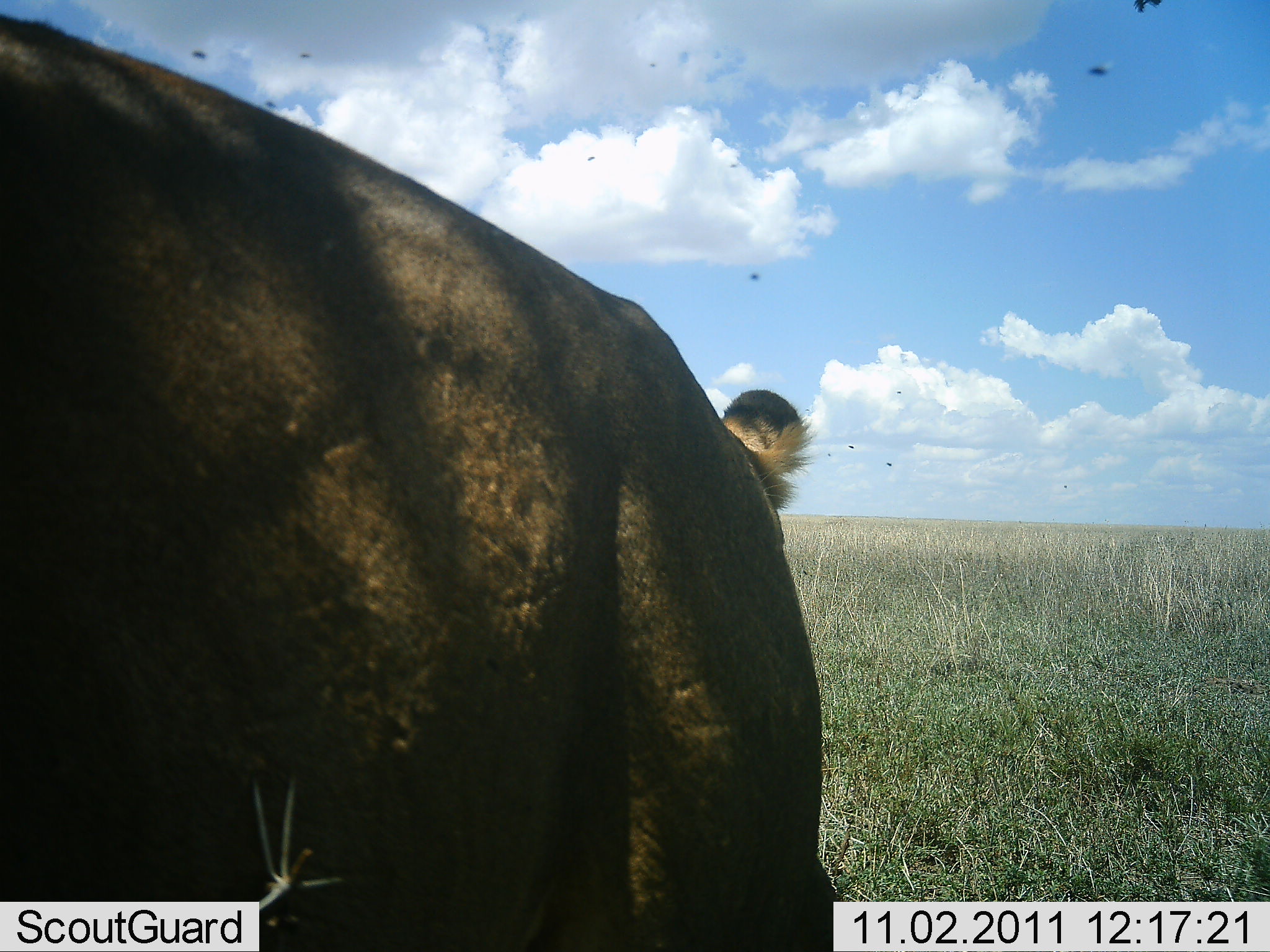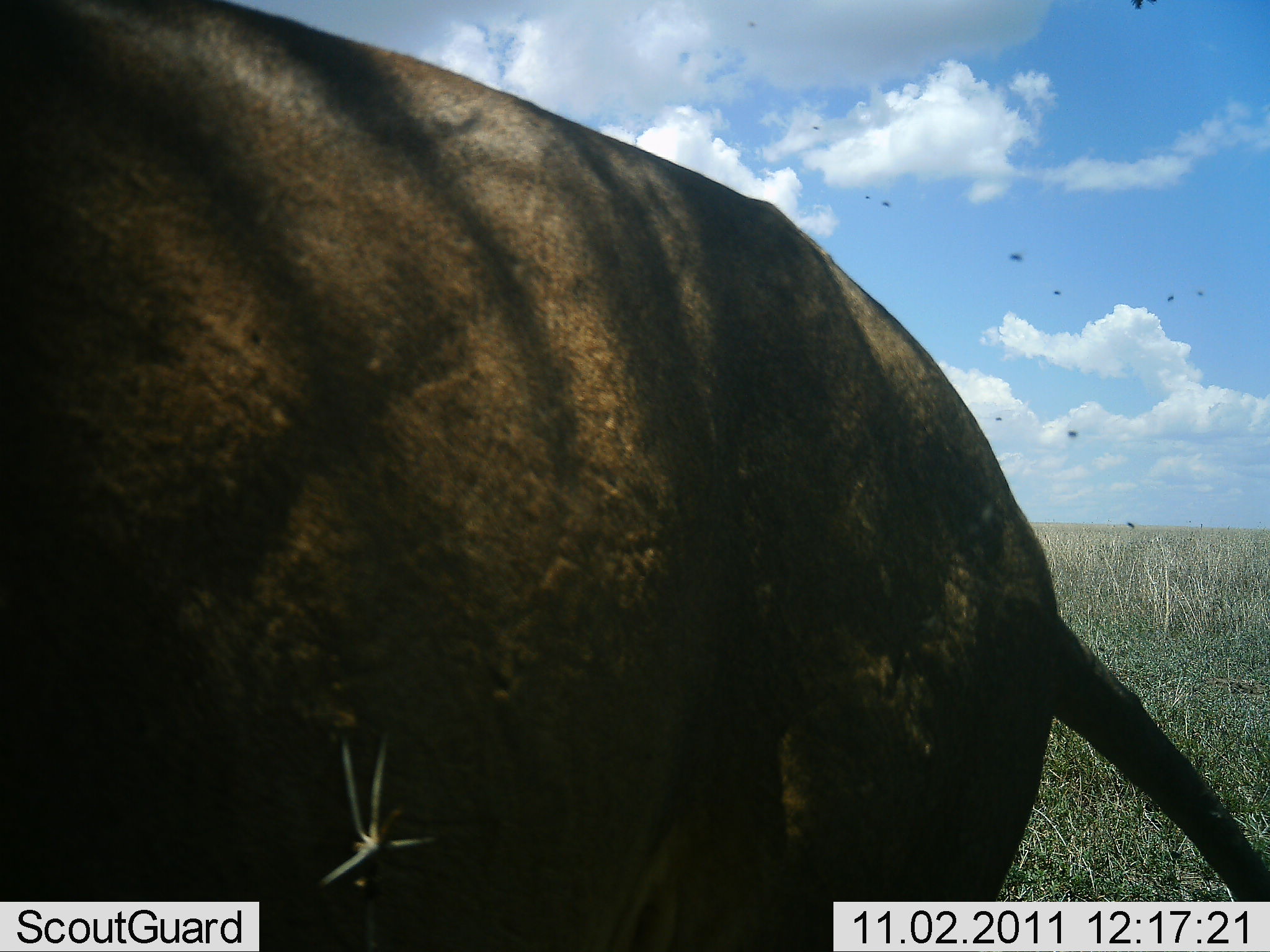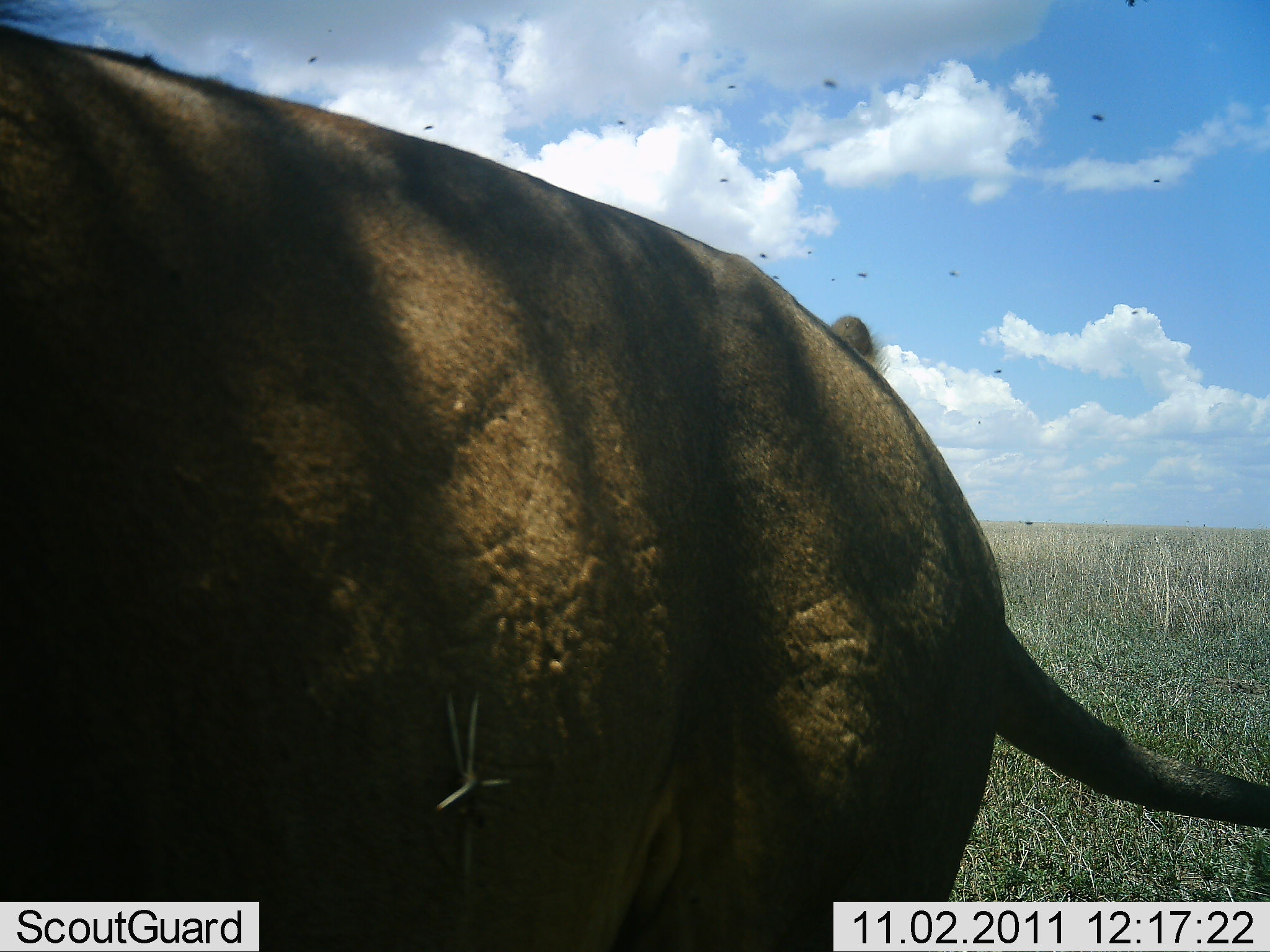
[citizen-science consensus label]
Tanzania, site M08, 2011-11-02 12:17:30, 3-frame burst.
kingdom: Animalia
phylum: Chordata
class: Mammalia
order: Artiodactyla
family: Bovidae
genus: Syncerus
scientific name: Syncerus caffer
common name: cape buffalo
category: buffalo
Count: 1.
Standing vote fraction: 67%.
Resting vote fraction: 0%.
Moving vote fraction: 33%.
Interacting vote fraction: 0%.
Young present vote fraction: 0%.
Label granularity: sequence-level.